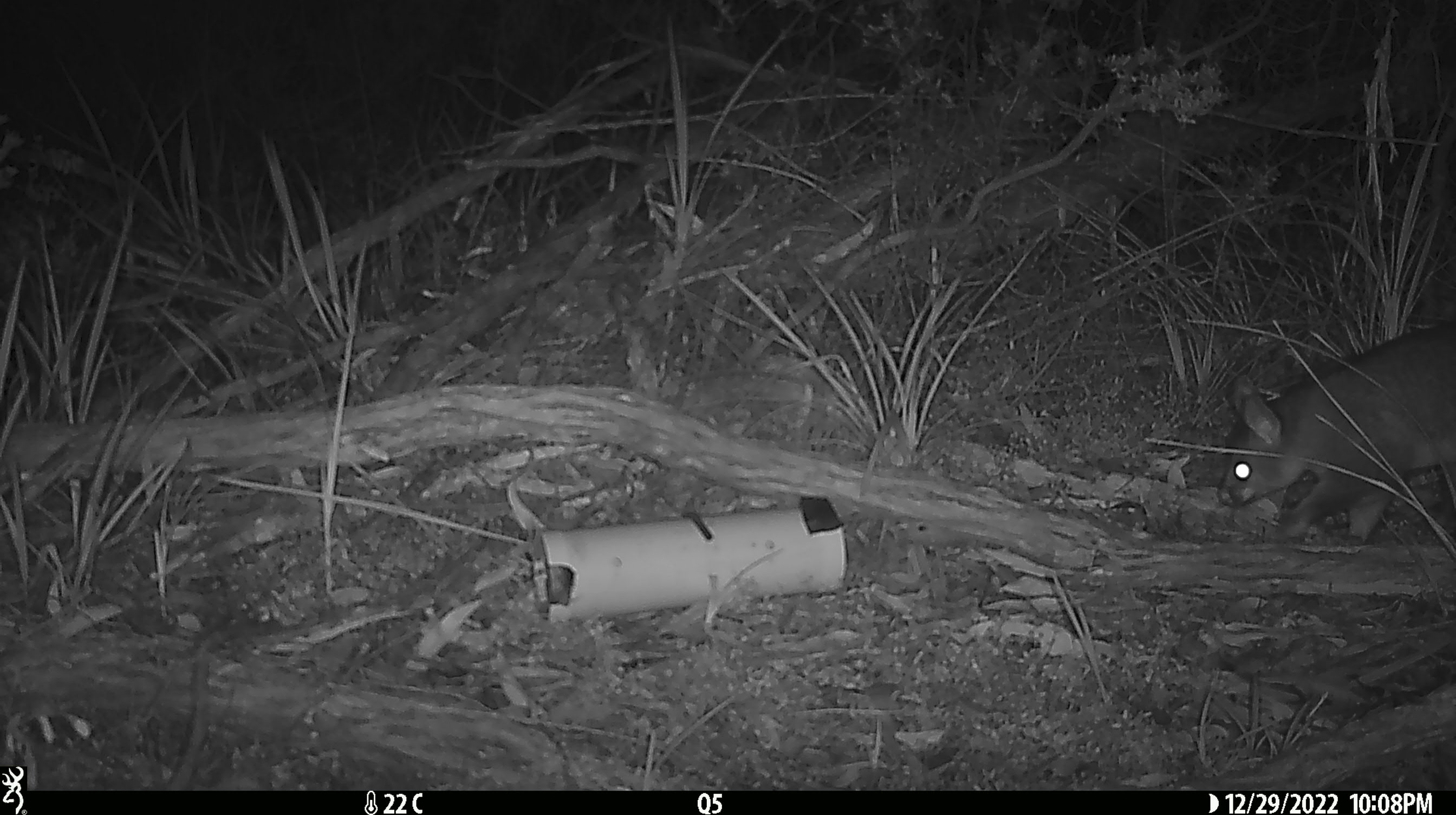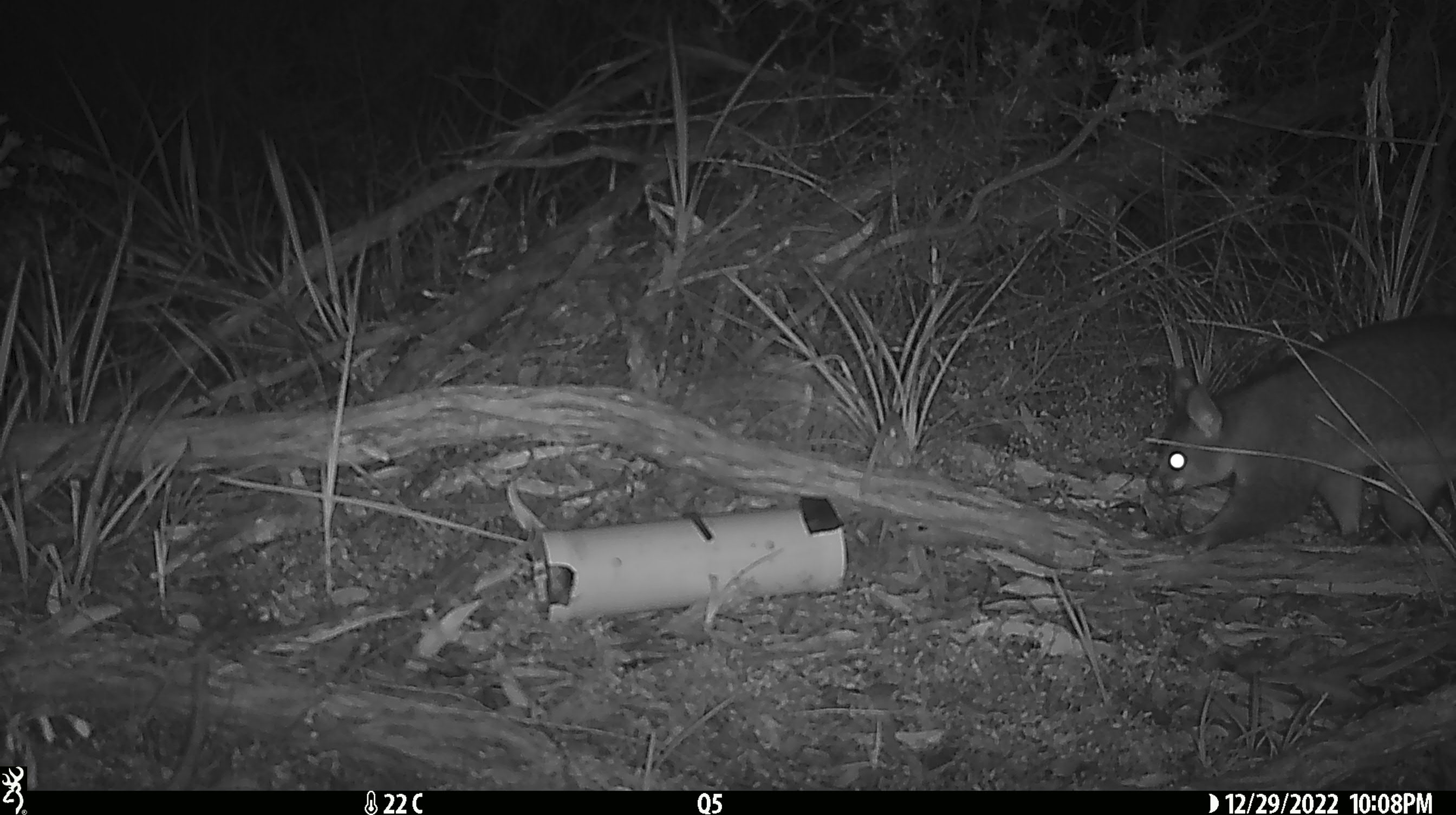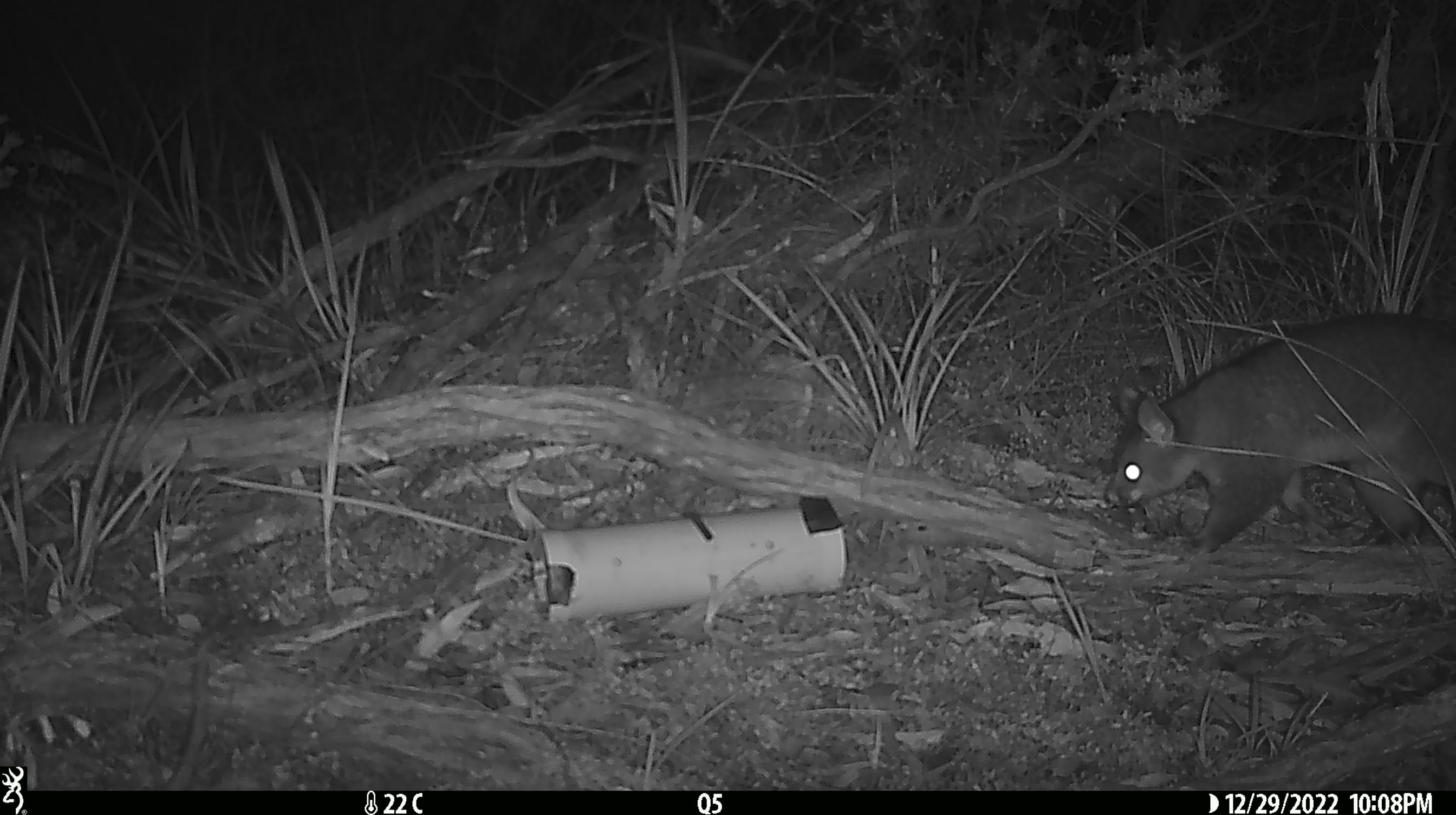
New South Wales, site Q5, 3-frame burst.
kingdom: Animalia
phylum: Chordata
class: Mammalia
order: Diprotodontia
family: Phalangeridae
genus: Trichosurus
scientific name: Trichosurus vulpecula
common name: common brushtail possum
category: possum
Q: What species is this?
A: Possum (common brushtail possum) (Trichosurus vulpecula).